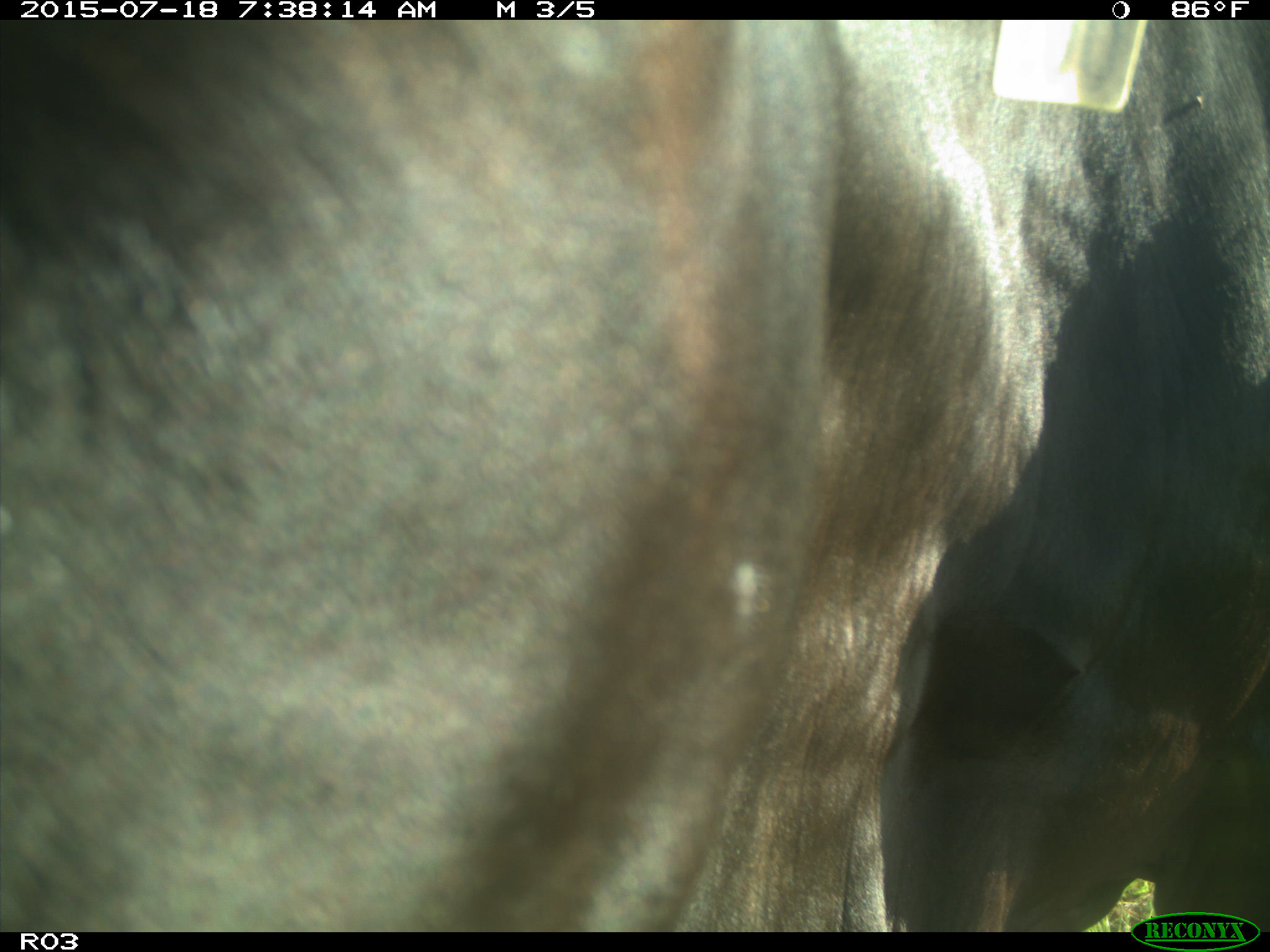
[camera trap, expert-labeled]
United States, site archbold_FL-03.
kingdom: Animalia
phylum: Chordata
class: Mammalia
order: Artiodactyla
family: Bovidae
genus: Bos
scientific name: Bos taurus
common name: domestic cow